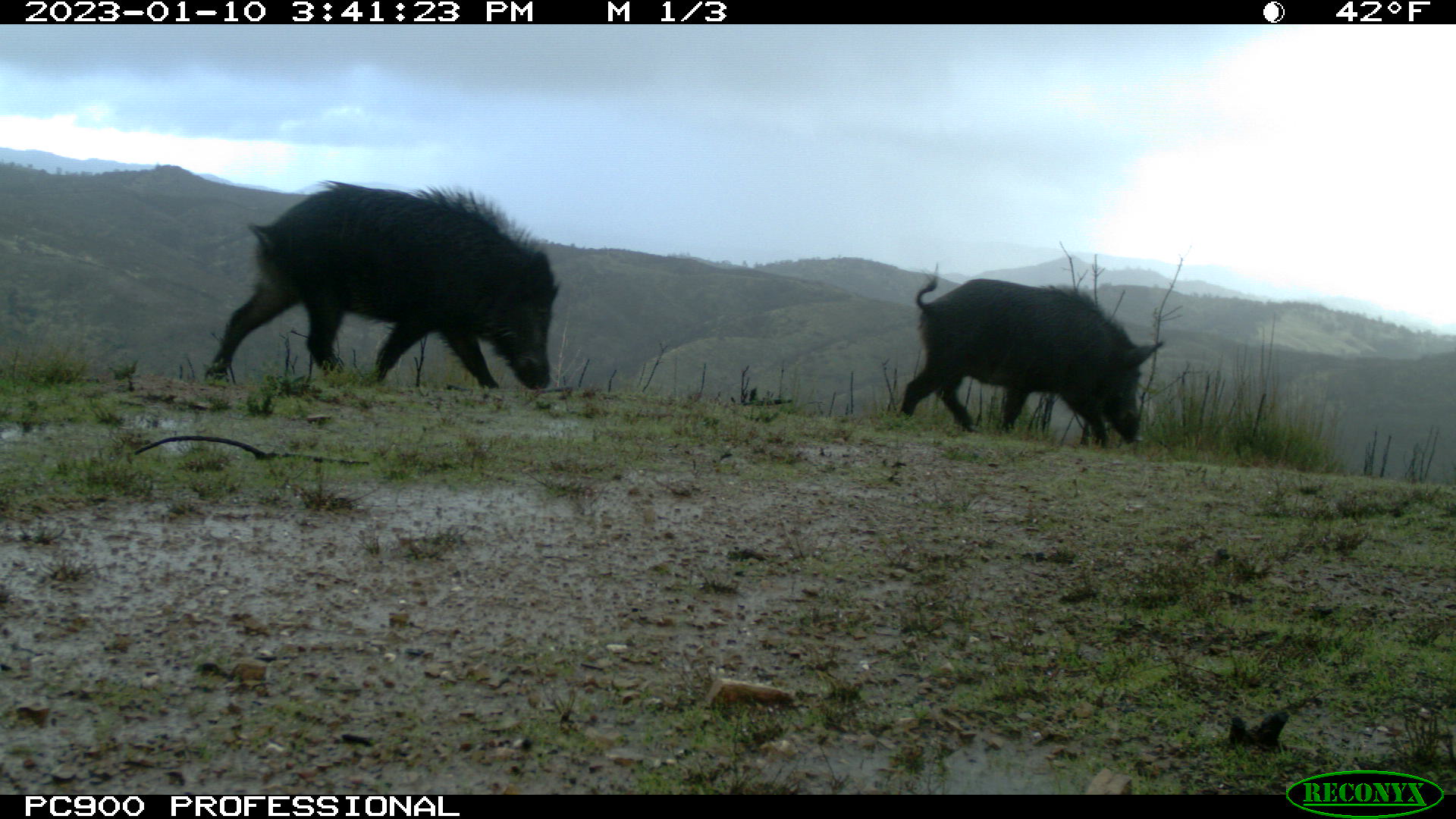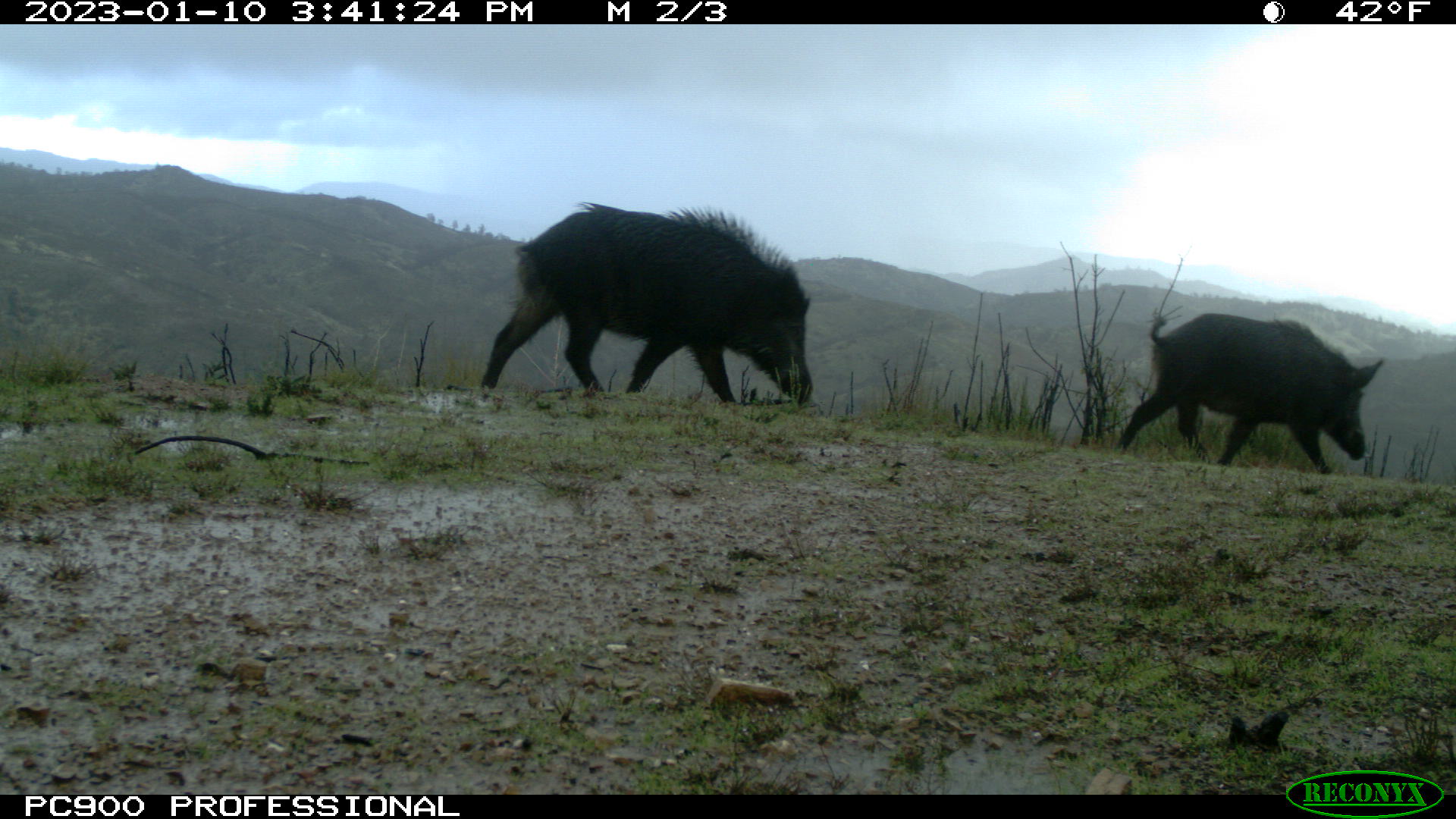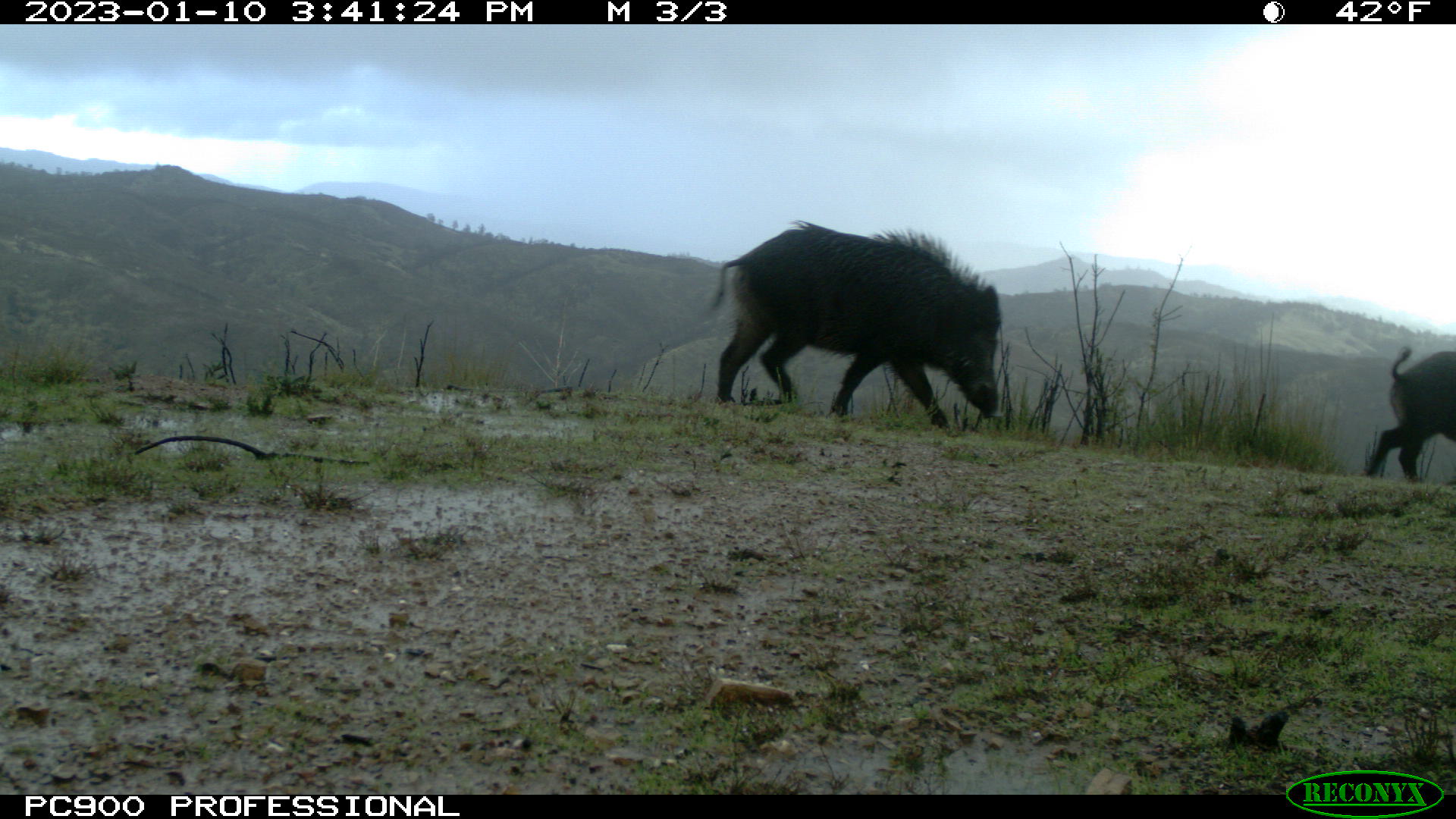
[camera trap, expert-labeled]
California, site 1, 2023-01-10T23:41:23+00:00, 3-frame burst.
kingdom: Animalia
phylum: Chordata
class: Mammalia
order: Artiodactyla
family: Suidae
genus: Sus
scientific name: Sus scrofa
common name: wild boar